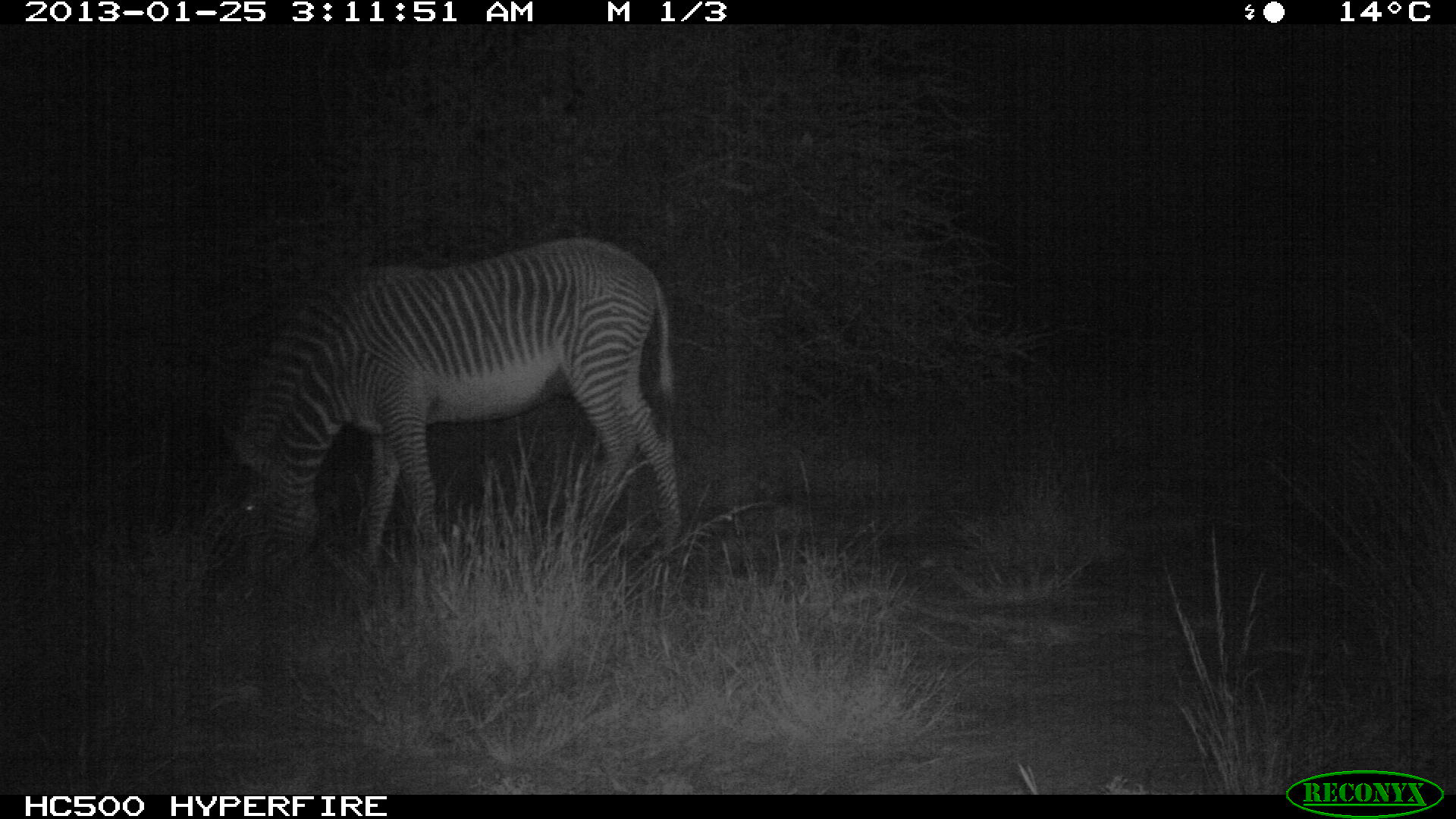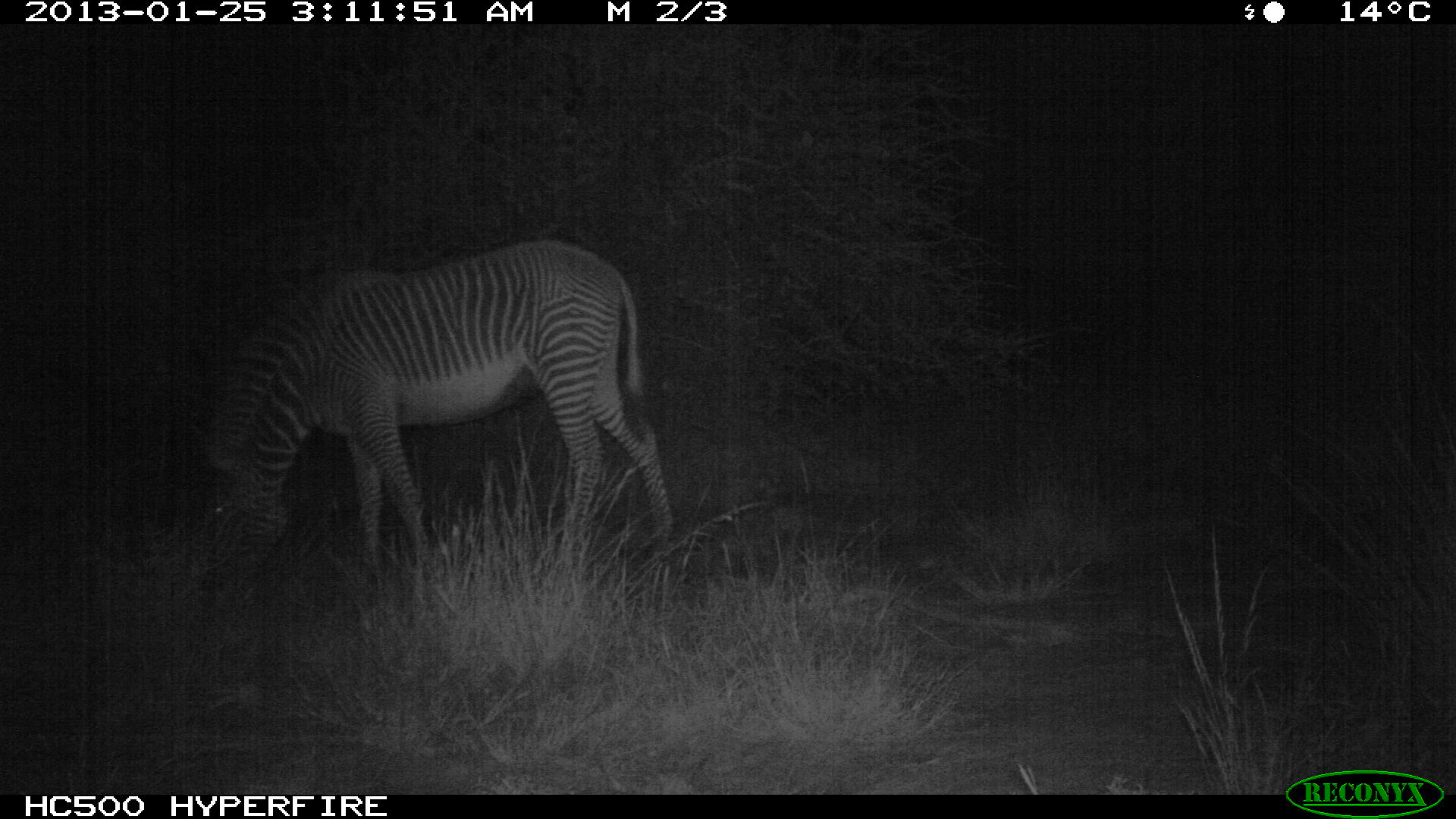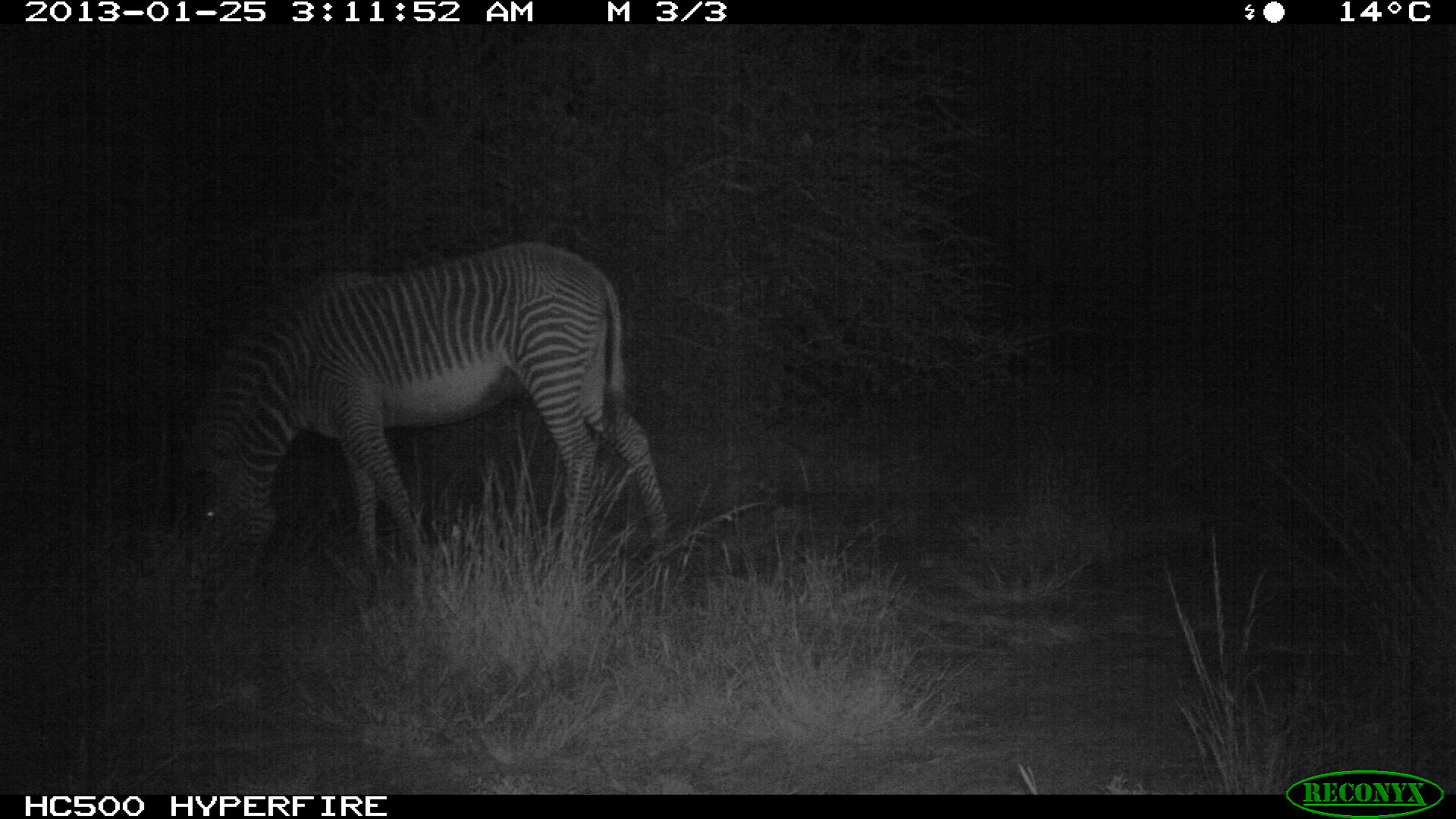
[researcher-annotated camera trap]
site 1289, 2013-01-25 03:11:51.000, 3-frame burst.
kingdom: Animalia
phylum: Chordata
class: Mammalia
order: Perissodactyla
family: Equidae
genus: Equus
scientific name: Equus grevyi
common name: grévy's zebra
Equus grevyi (grévy's zebra), count 1.